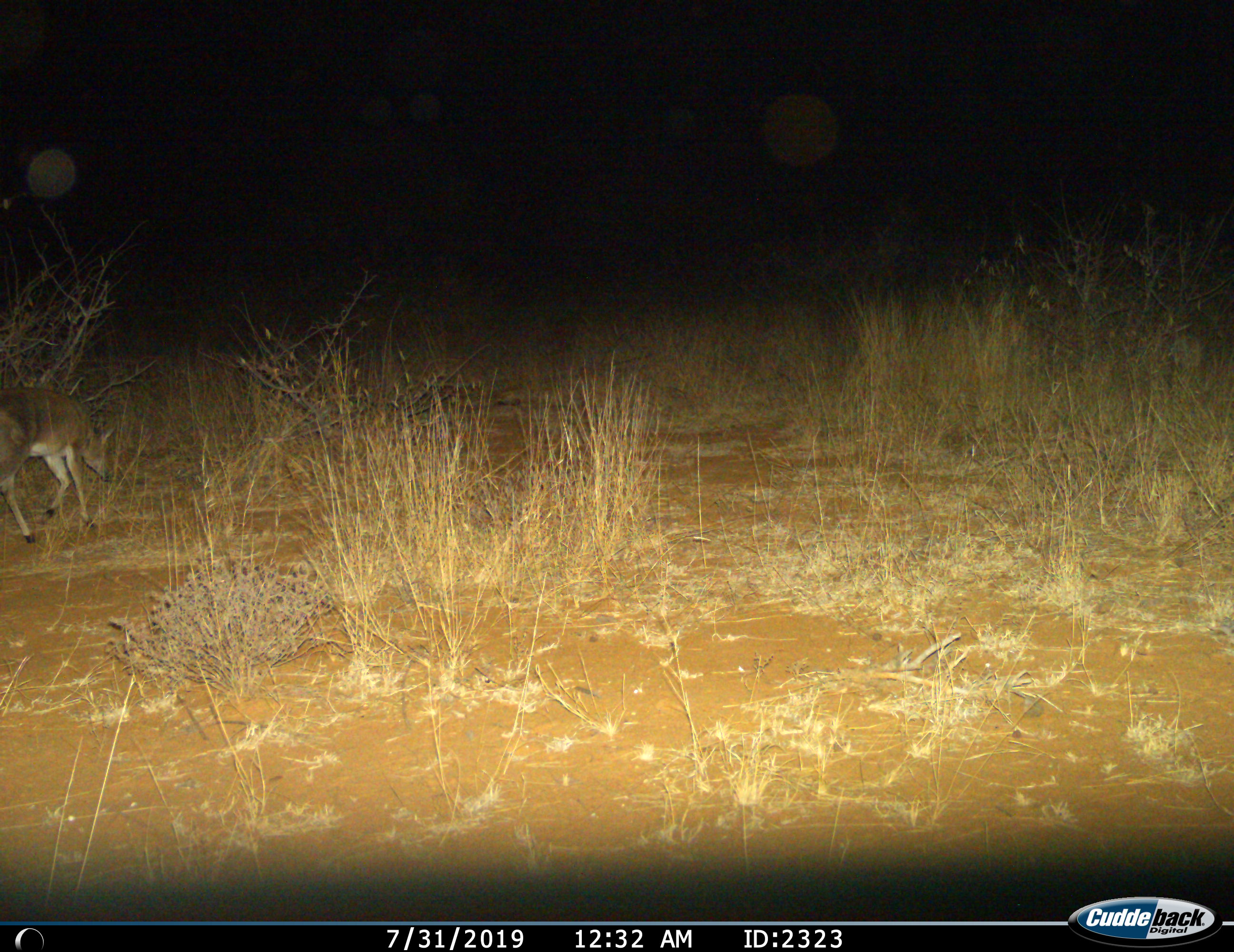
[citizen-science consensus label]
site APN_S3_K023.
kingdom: Animalia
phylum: Chordata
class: Mammalia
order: Artiodactyla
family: Bovidae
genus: Sylvicapra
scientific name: Sylvicapra grimmia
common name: common duiker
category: duikercommongrey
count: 1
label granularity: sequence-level